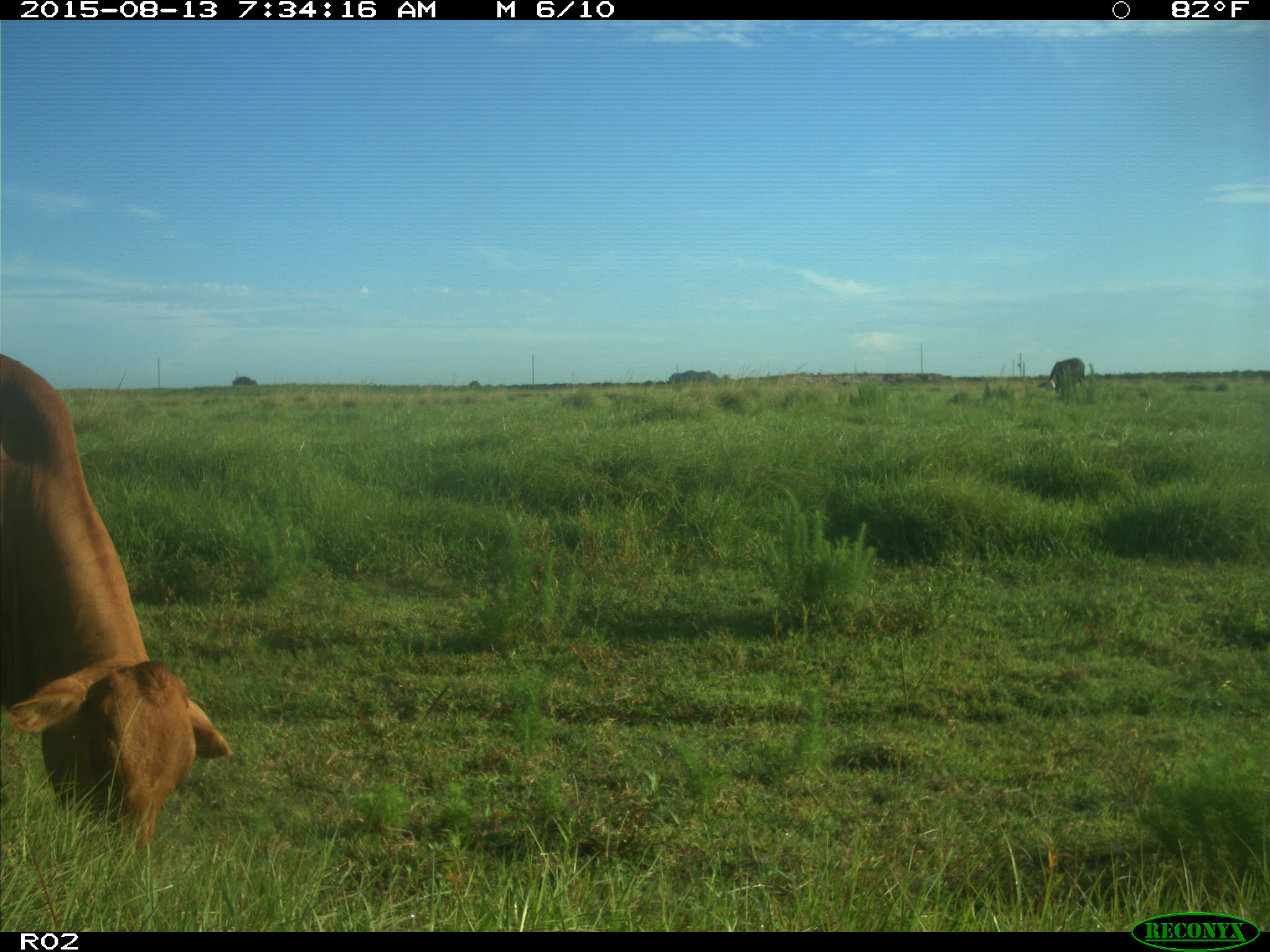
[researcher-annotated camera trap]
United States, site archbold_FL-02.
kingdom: Animalia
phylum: Chordata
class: Mammalia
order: Artiodactyla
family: Bovidae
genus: Bos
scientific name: Bos taurus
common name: domestic cow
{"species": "Bos taurus (domestic cow)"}